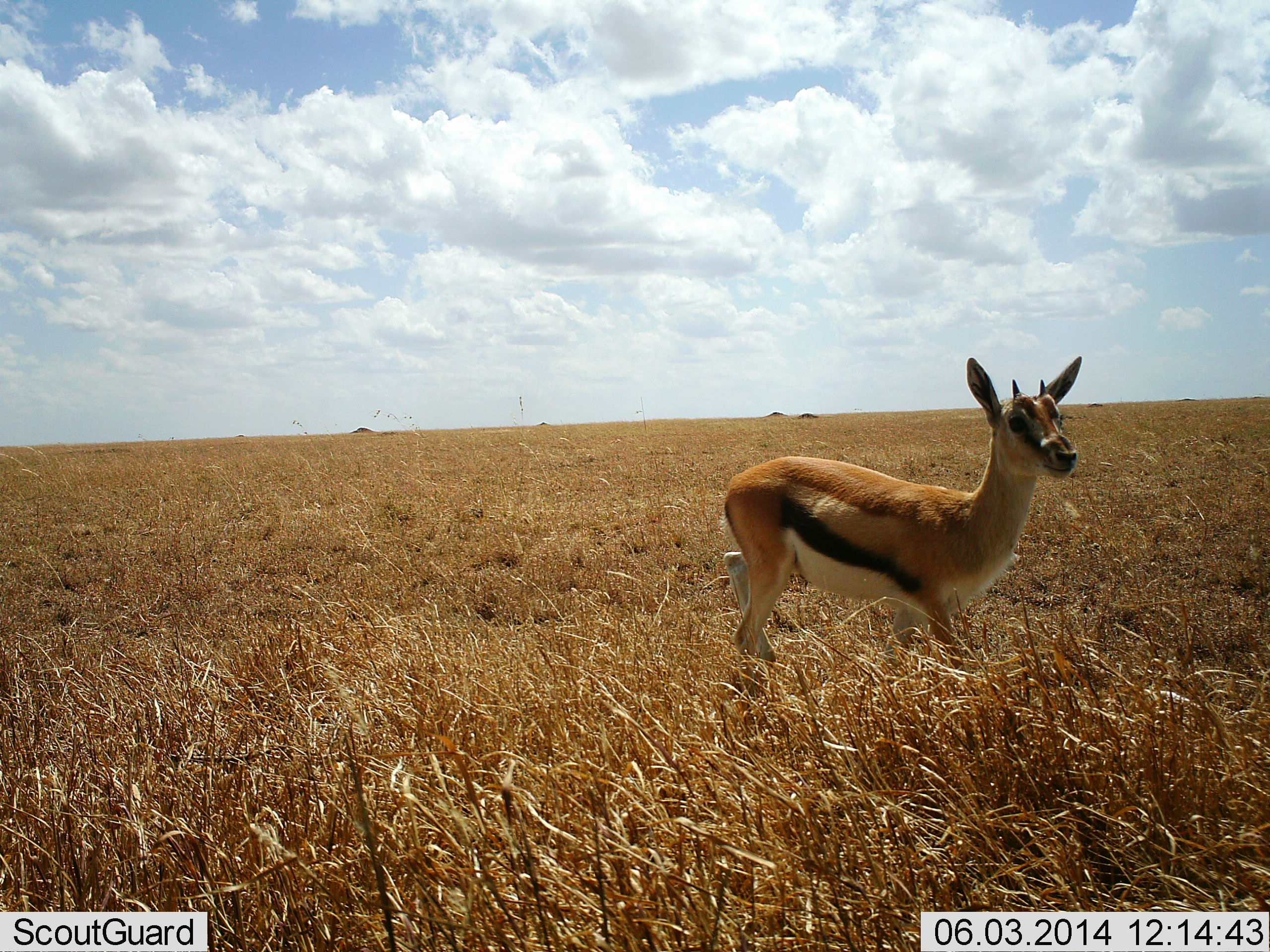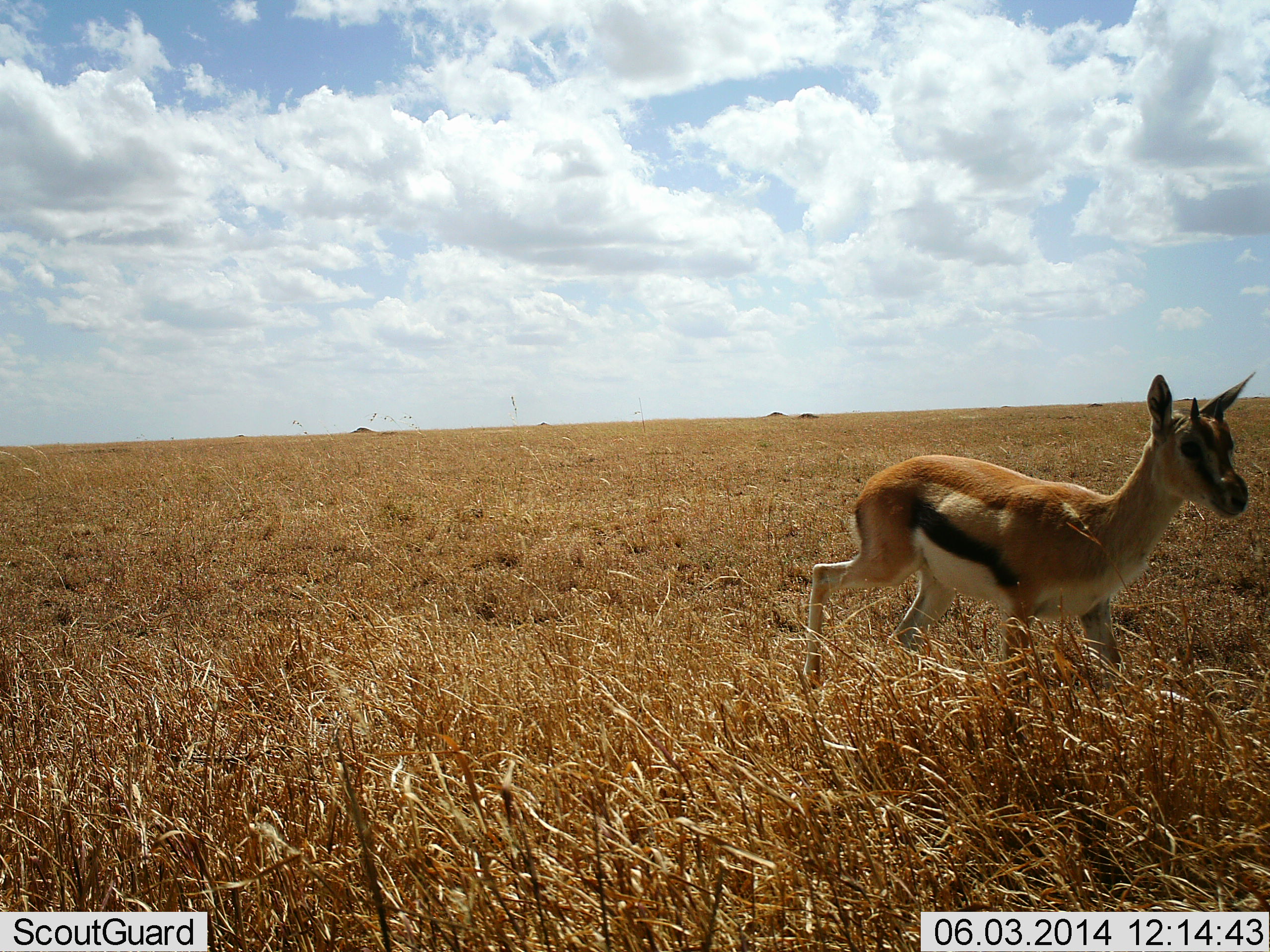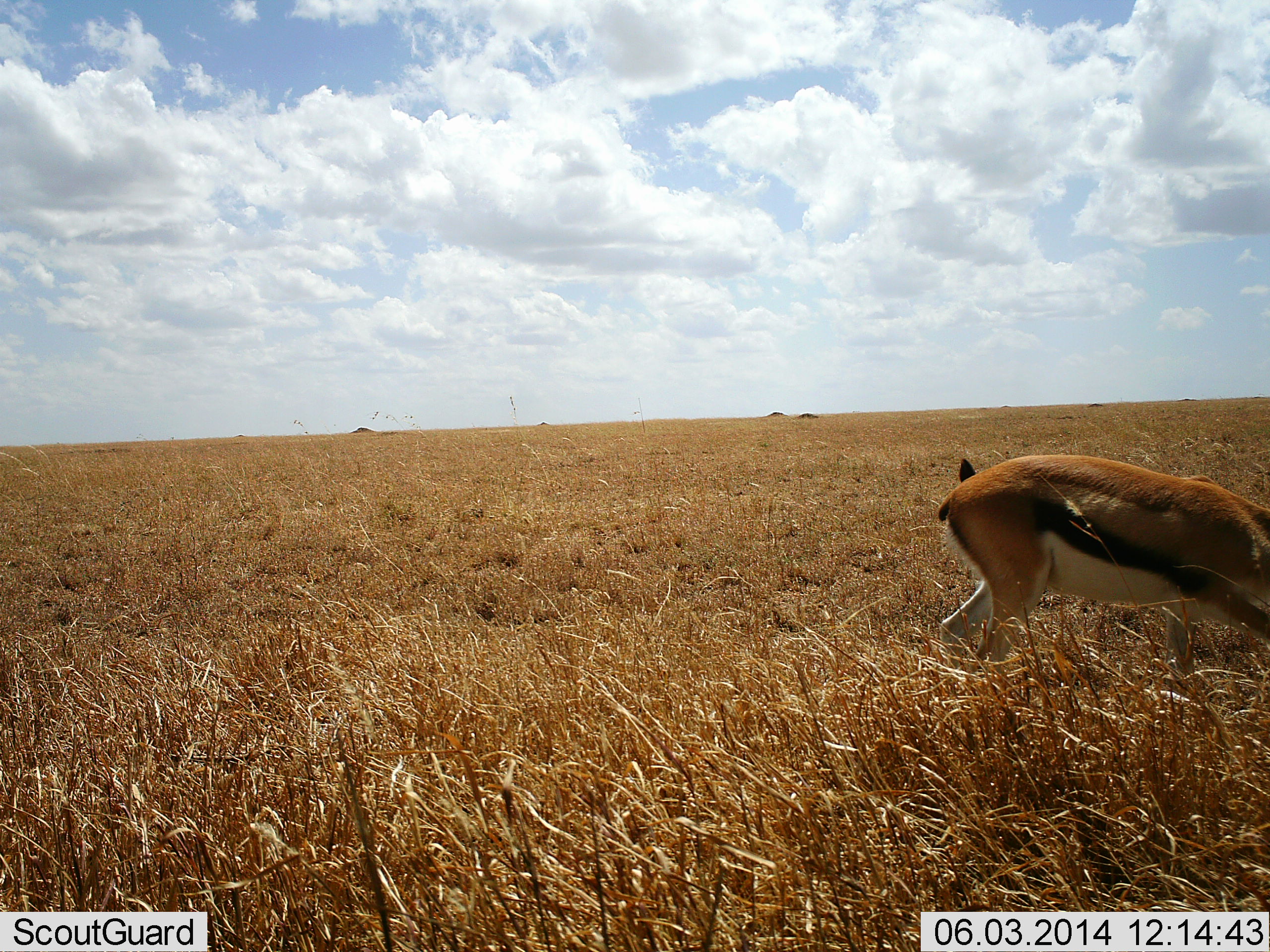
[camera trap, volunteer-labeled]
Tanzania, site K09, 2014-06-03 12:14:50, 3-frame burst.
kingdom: Animalia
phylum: Chordata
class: Mammalia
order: Artiodactyla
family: Bovidae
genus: Eudorcas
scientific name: Eudorcas thomsonii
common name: thomson's gazelle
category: gazellethomsons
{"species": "gazellethomsons (thomson's gazelle) (Eudorcas thomsonii)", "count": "1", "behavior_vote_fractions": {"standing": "0%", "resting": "0%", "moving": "100%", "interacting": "0%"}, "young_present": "30%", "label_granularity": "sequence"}